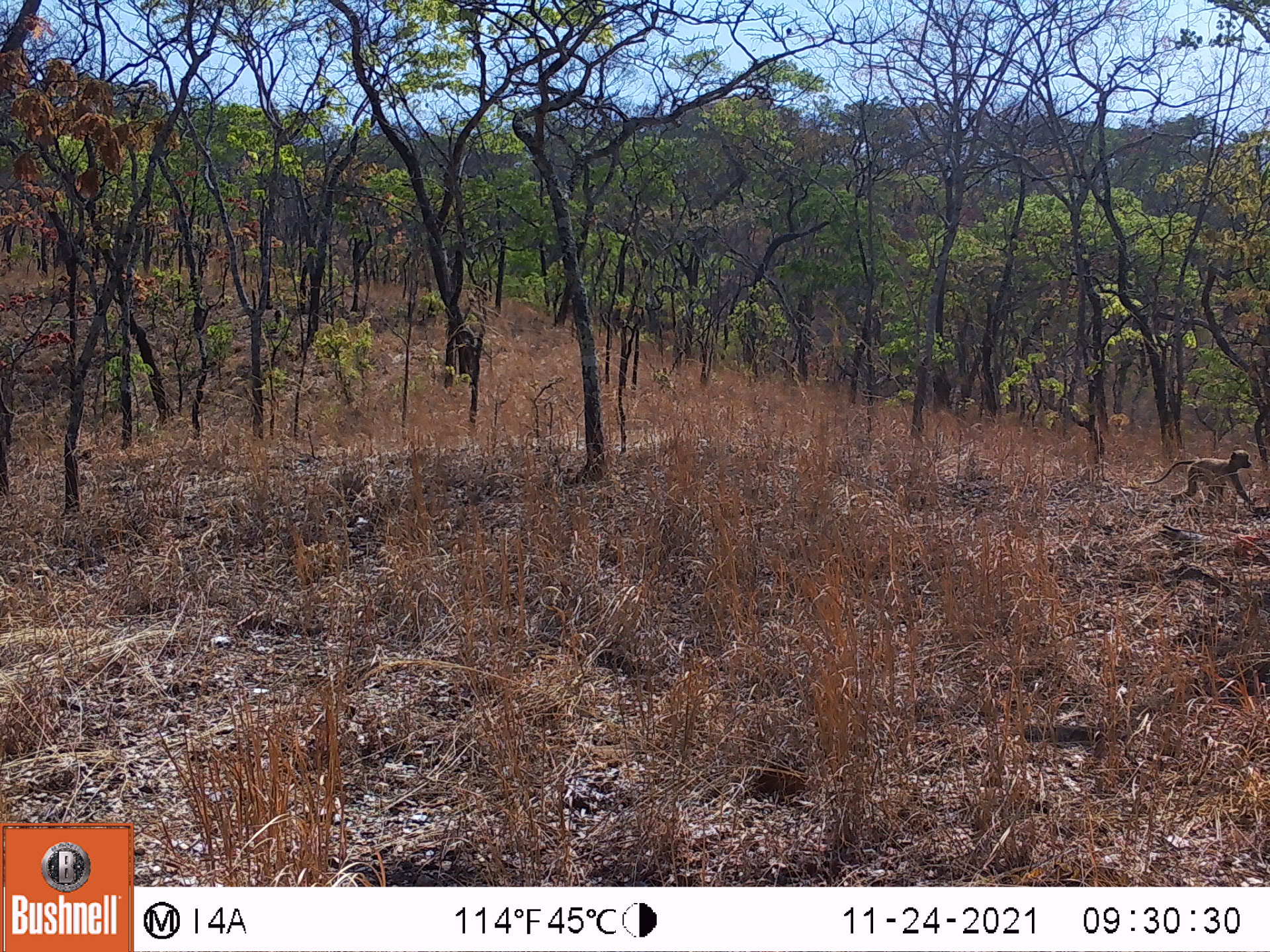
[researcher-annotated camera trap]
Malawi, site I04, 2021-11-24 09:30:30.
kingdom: Animalia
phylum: Chordata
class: Mammalia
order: Primates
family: Cercopithecidae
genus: Papio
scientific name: Papio cynocephalus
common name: yellow baboon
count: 1